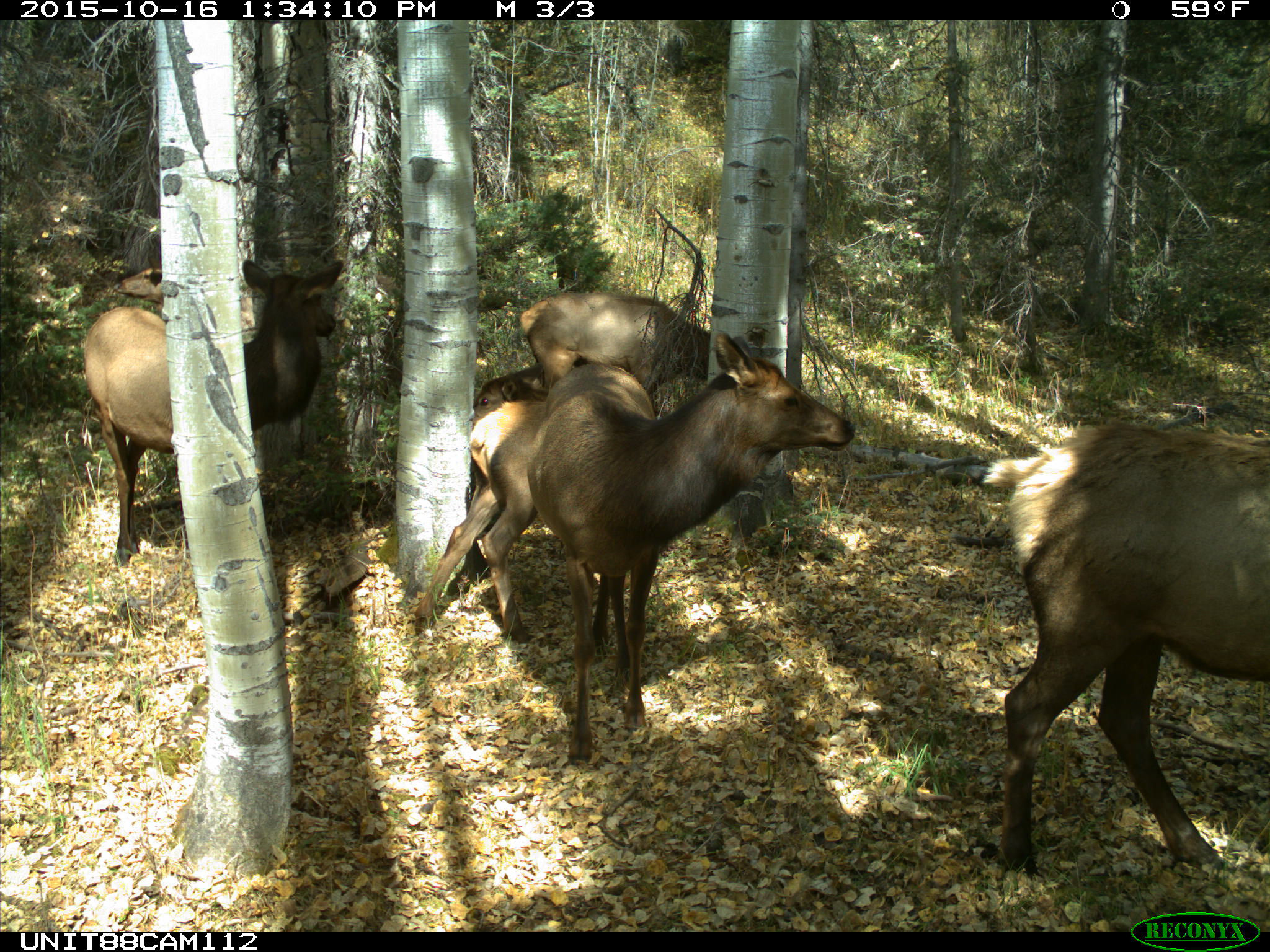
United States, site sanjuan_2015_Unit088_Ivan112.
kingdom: Animalia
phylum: Chordata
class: Mammalia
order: Artiodactyla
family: Cervidae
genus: Cervus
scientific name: Cervus elaphus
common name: red deer